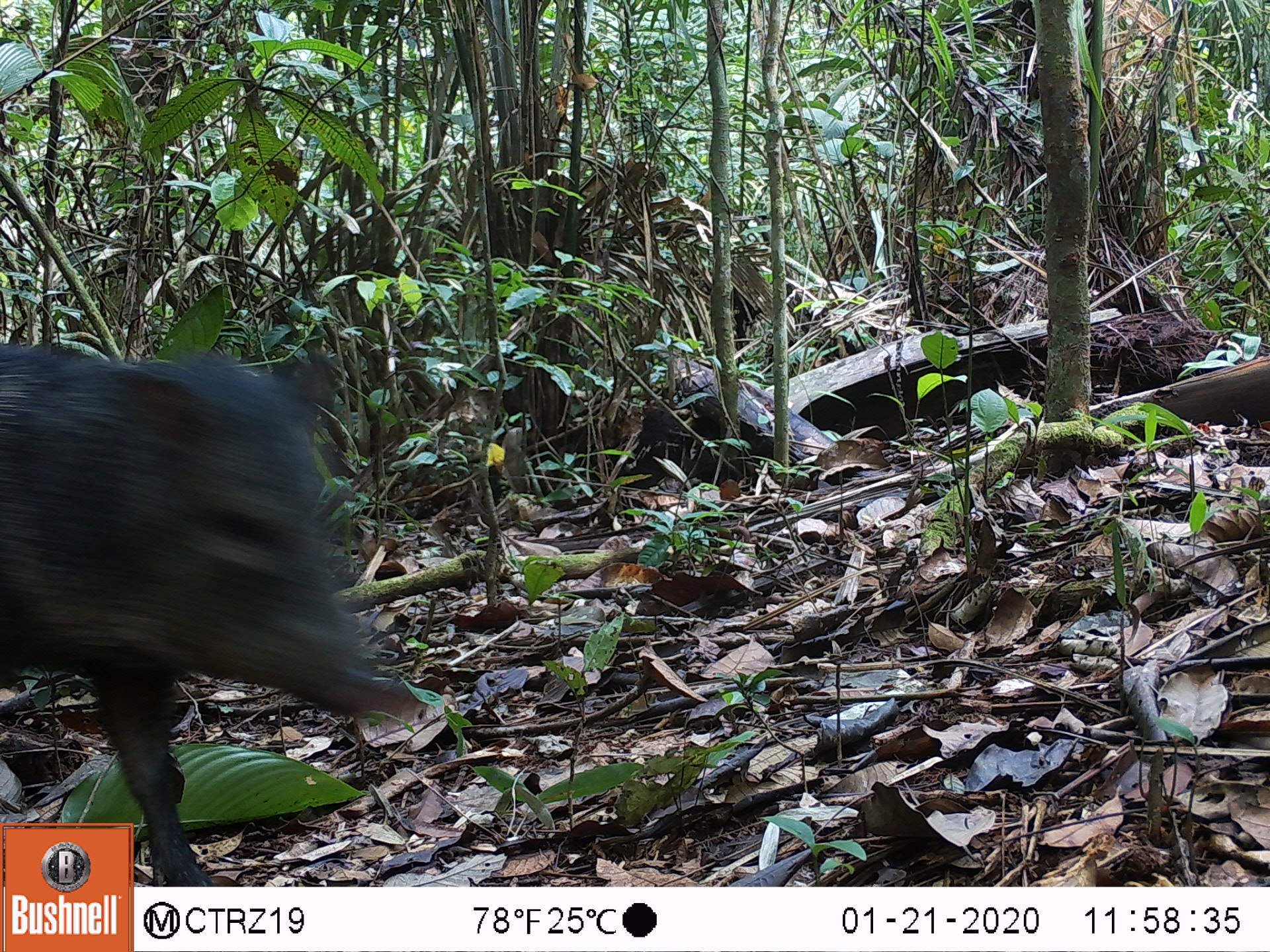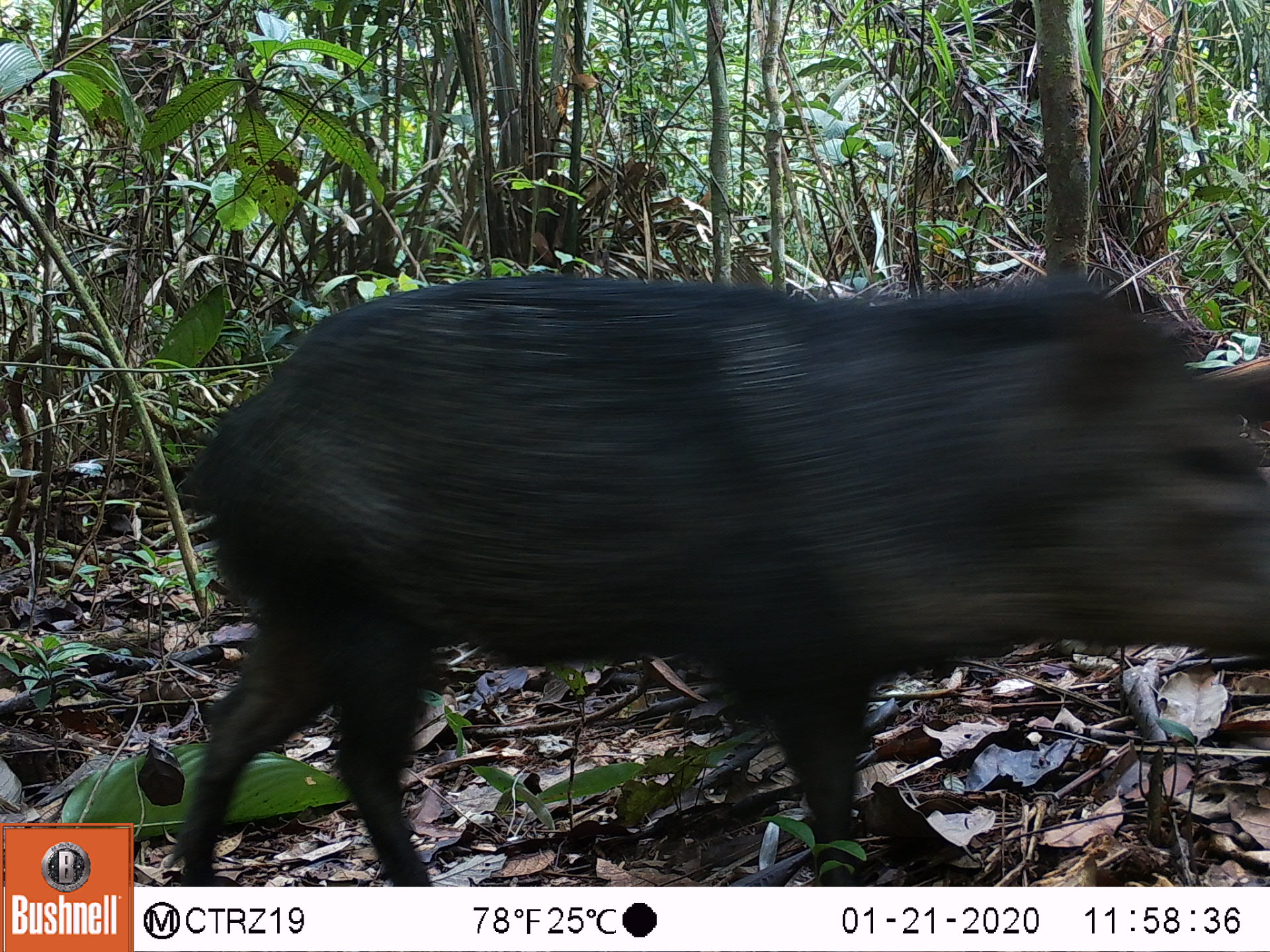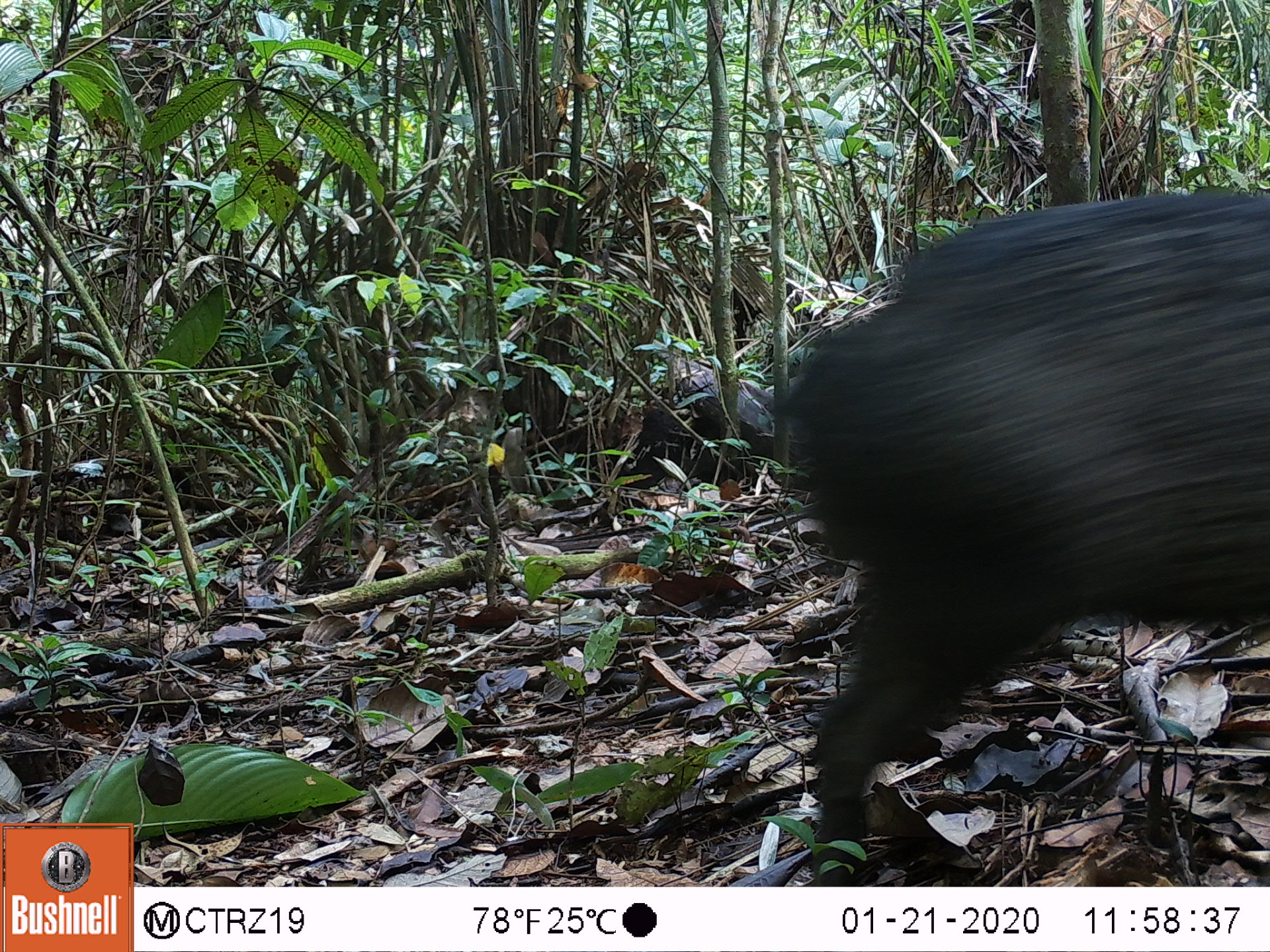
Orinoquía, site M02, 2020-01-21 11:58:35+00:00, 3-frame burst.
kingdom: Animalia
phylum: Chordata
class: Mammalia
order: Artiodactyla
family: Tayassuidae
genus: Pecari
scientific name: Pecari tajacu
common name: collared peccary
Collared peccary (Pecari tajacu).